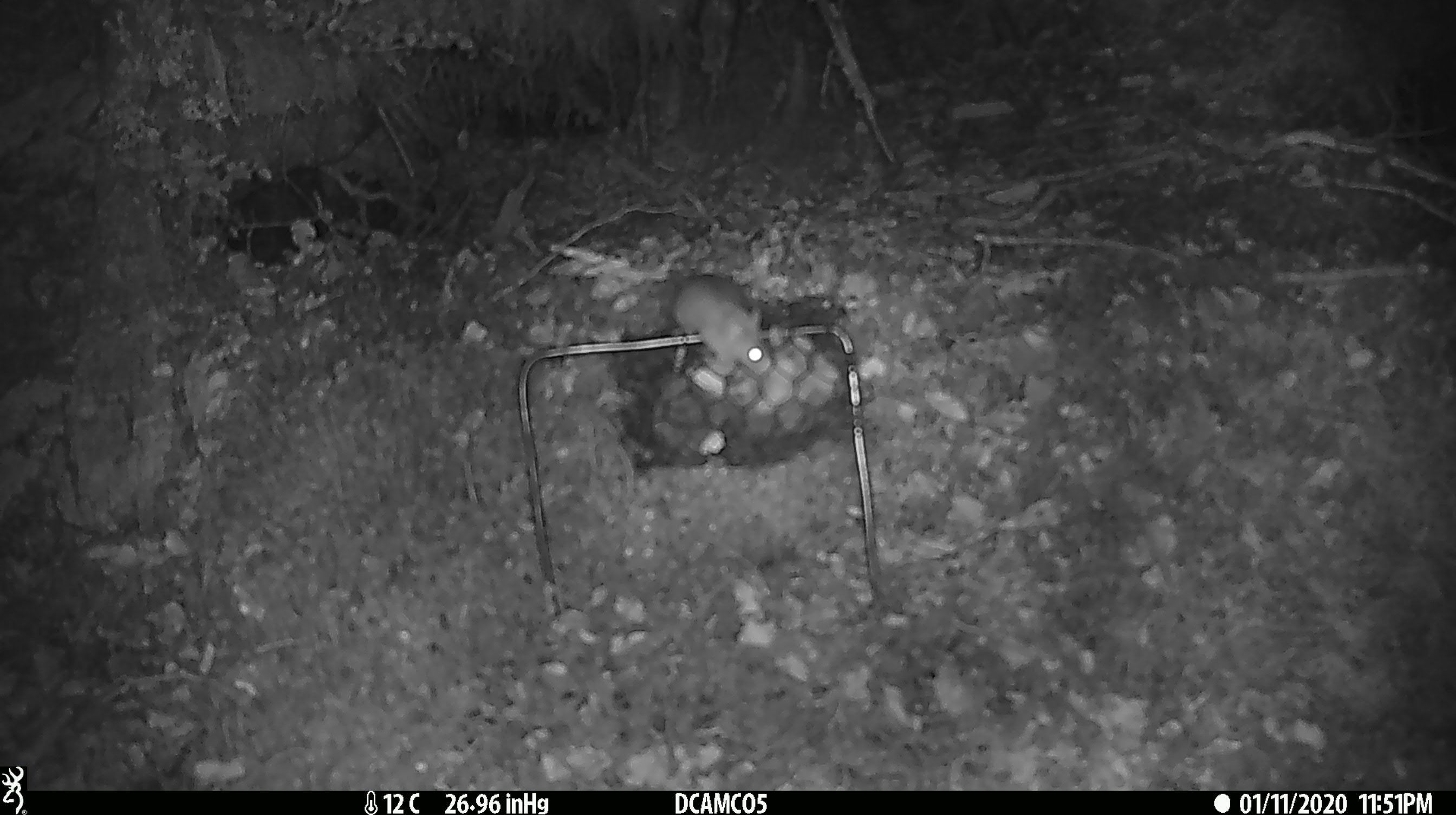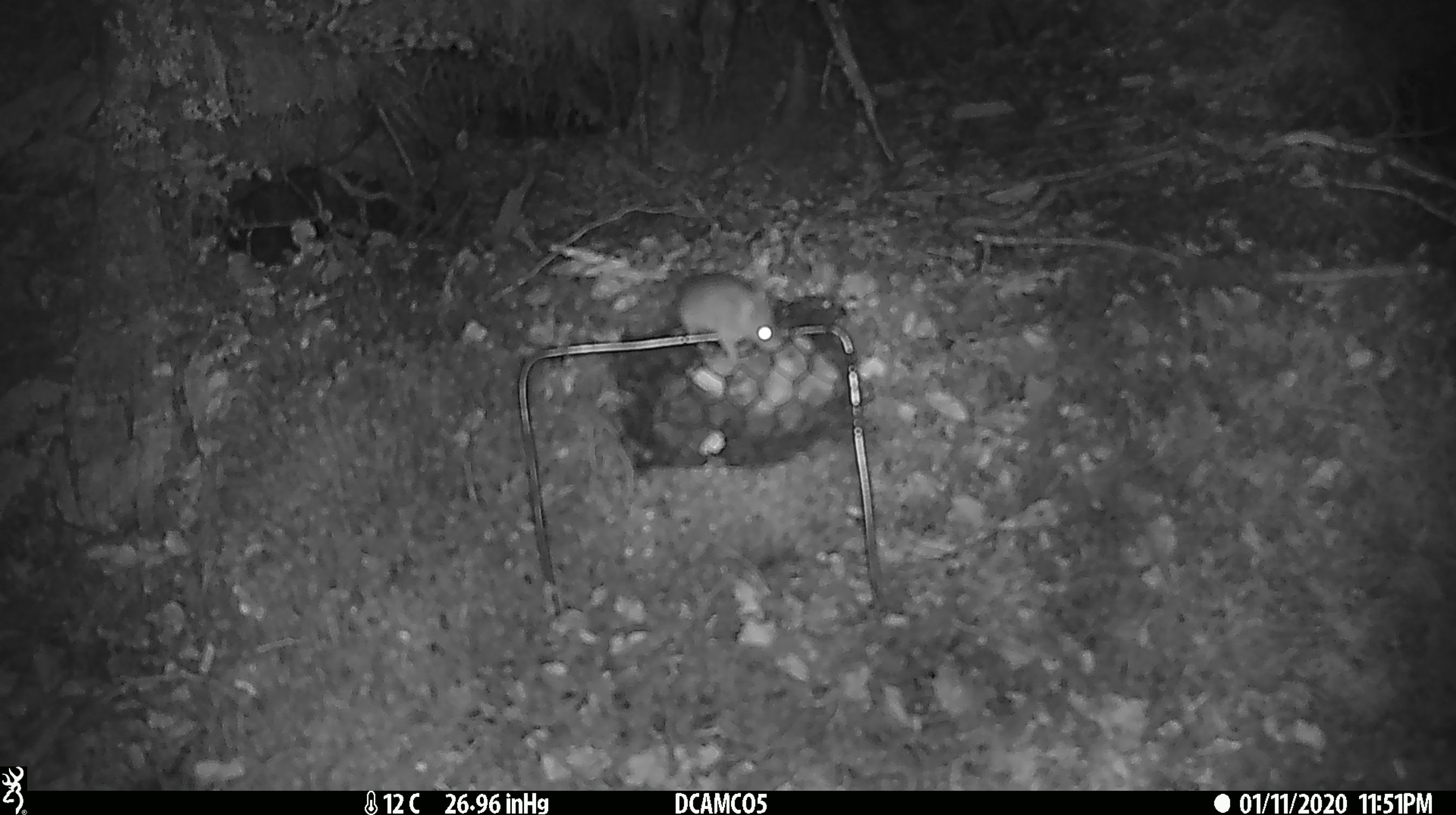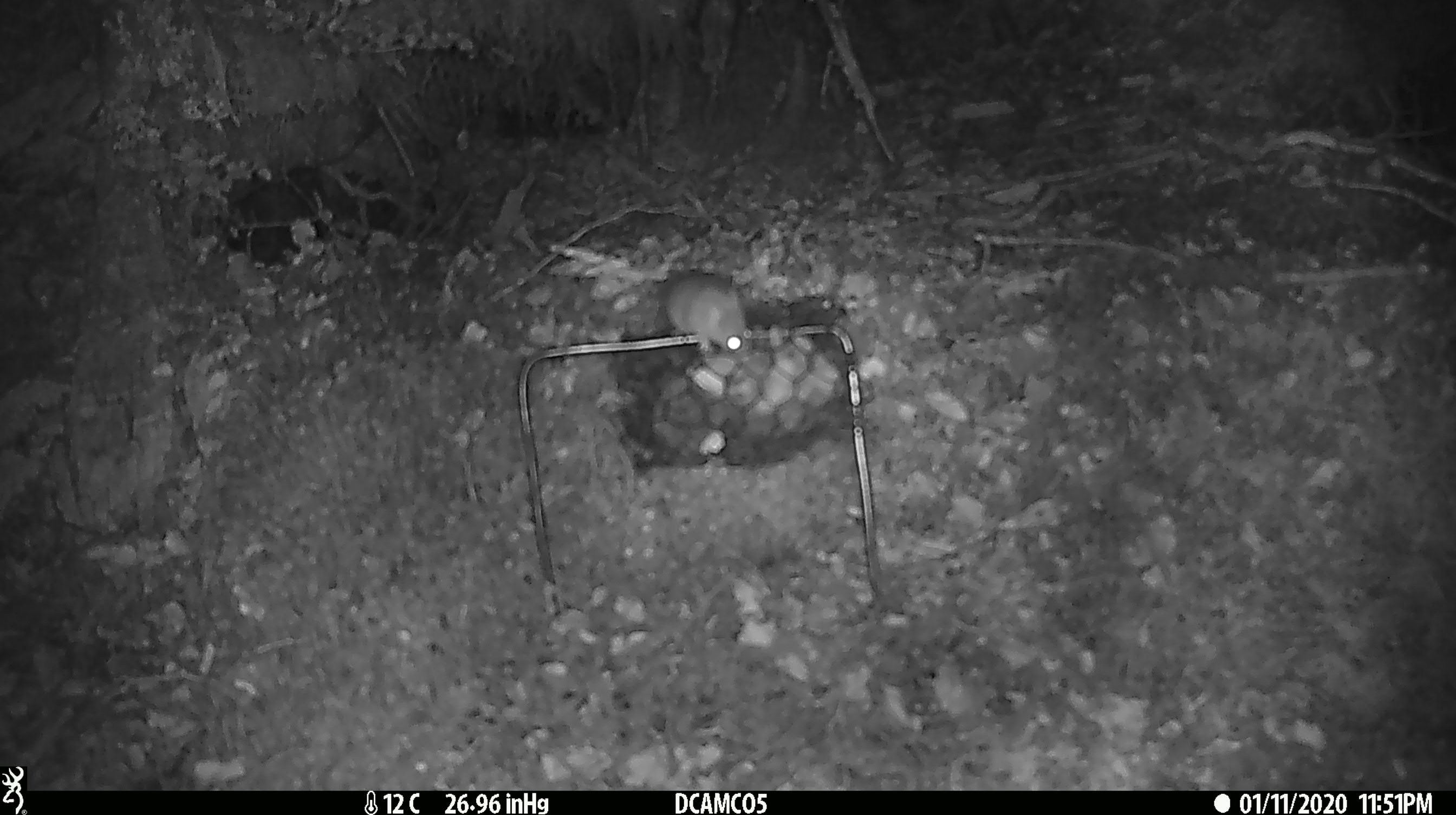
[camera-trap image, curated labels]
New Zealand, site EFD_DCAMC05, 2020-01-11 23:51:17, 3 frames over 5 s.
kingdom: Animalia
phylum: Chordata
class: Mammalia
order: Rodentia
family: Muridae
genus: Mus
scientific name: Mus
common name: mouse